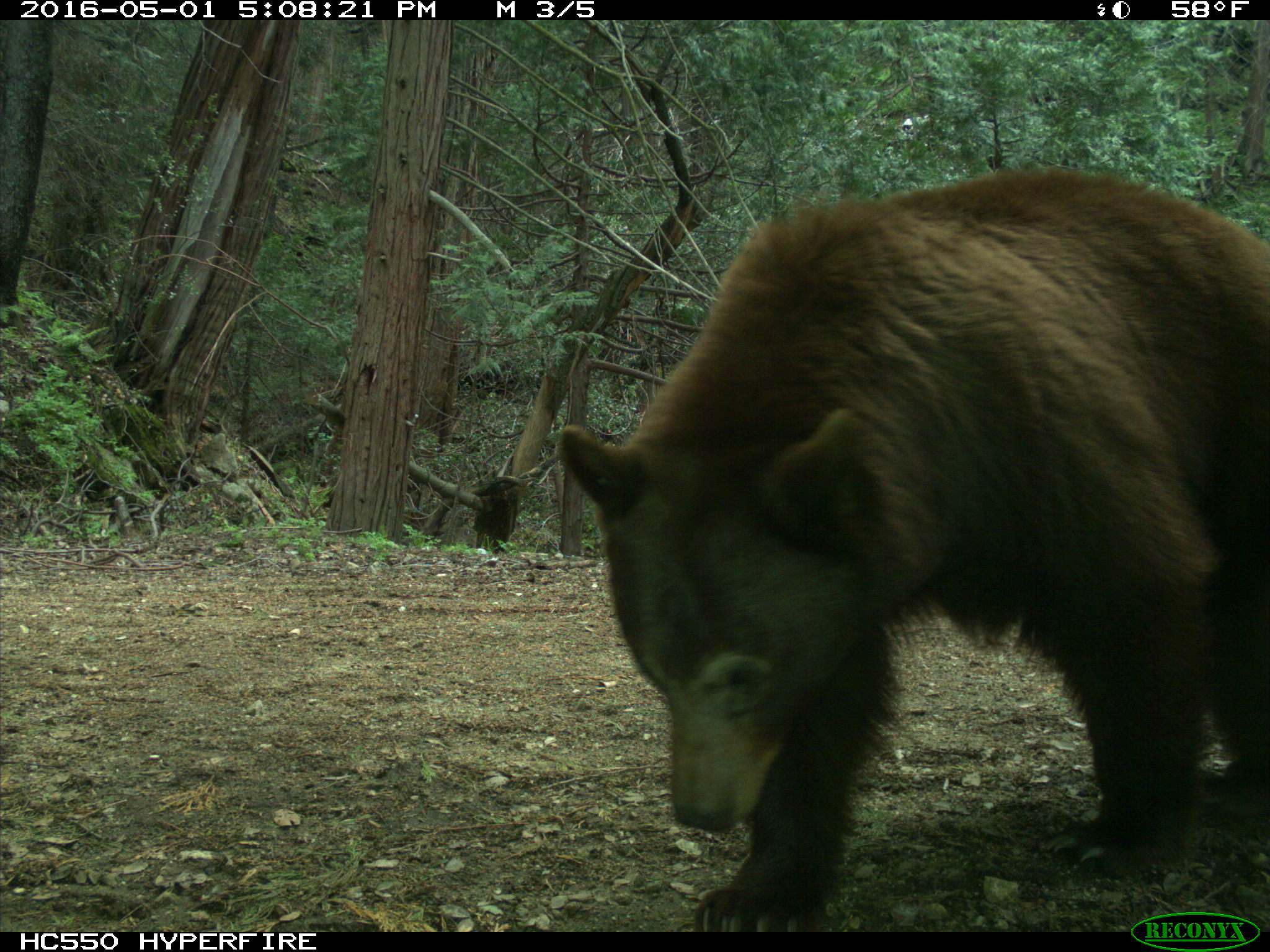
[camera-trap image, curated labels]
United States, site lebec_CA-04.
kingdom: Animalia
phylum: Chordata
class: Mammalia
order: Carnivora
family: Ursidae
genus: Ursus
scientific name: Ursus americanus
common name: american black bear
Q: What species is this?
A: Ursus americanus (american black bear).